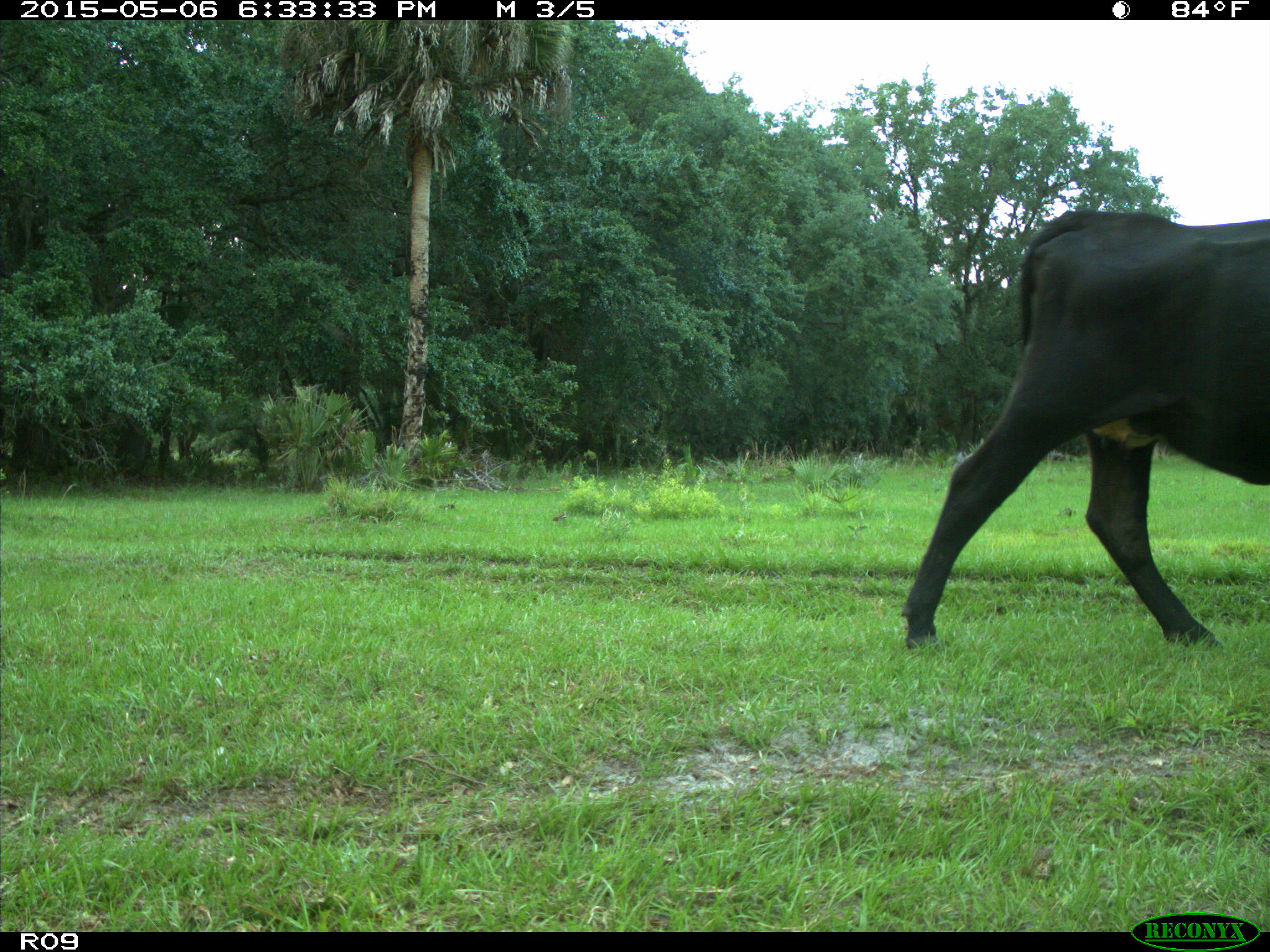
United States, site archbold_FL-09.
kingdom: Animalia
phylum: Chordata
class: Mammalia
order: Artiodactyla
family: Bovidae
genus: Bos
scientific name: Bos taurus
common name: domestic cow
Bos taurus (domestic cow).